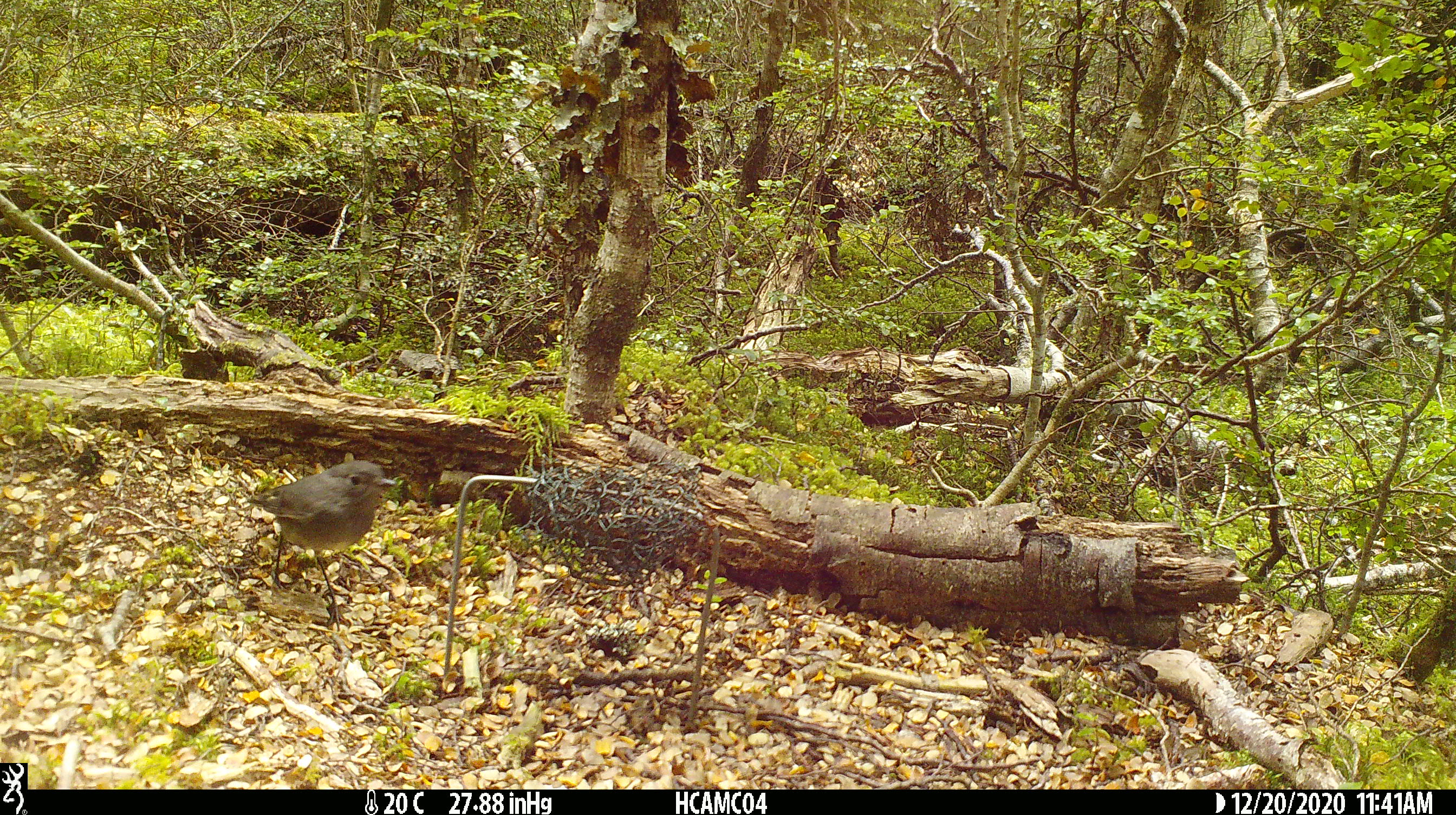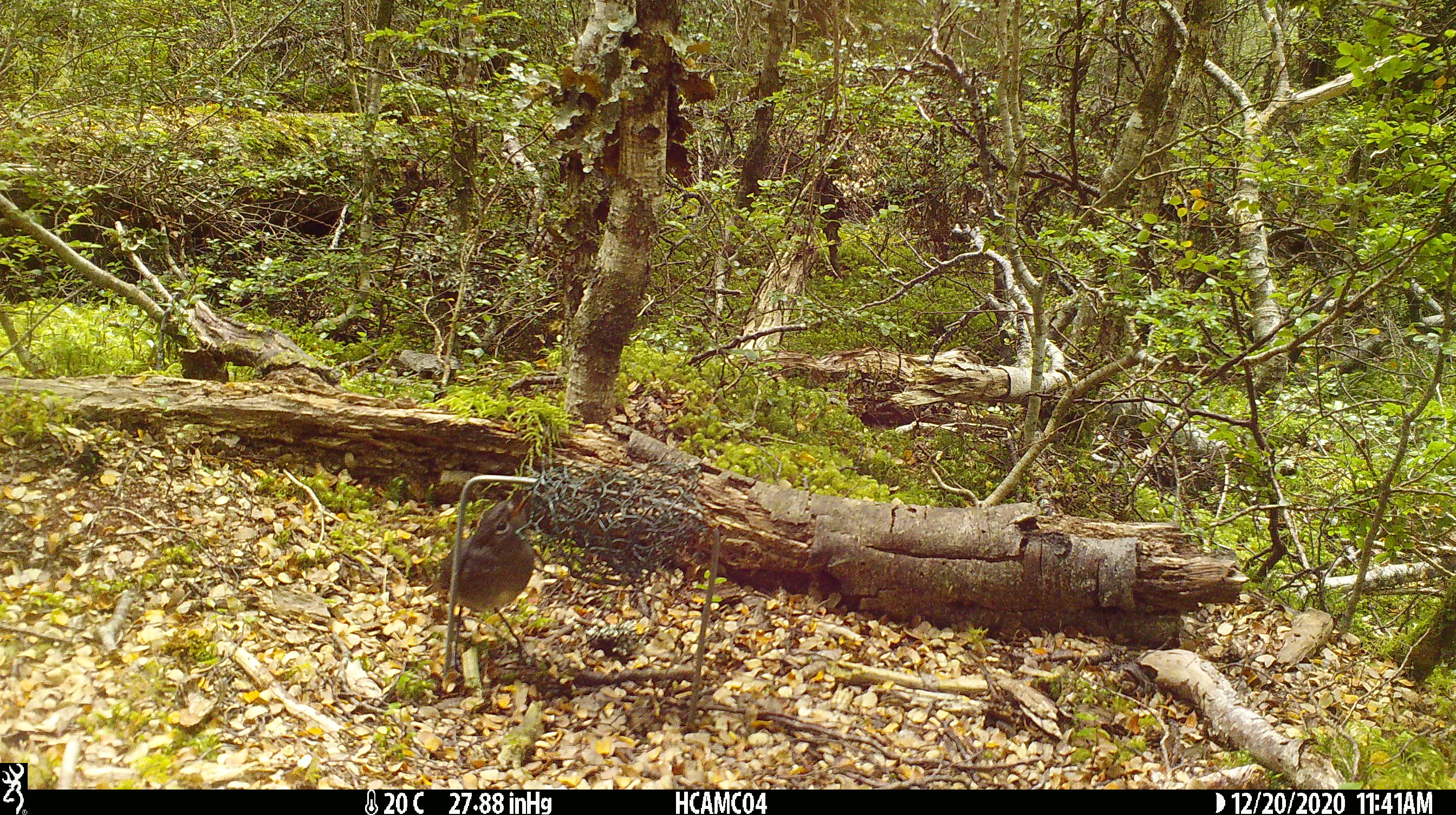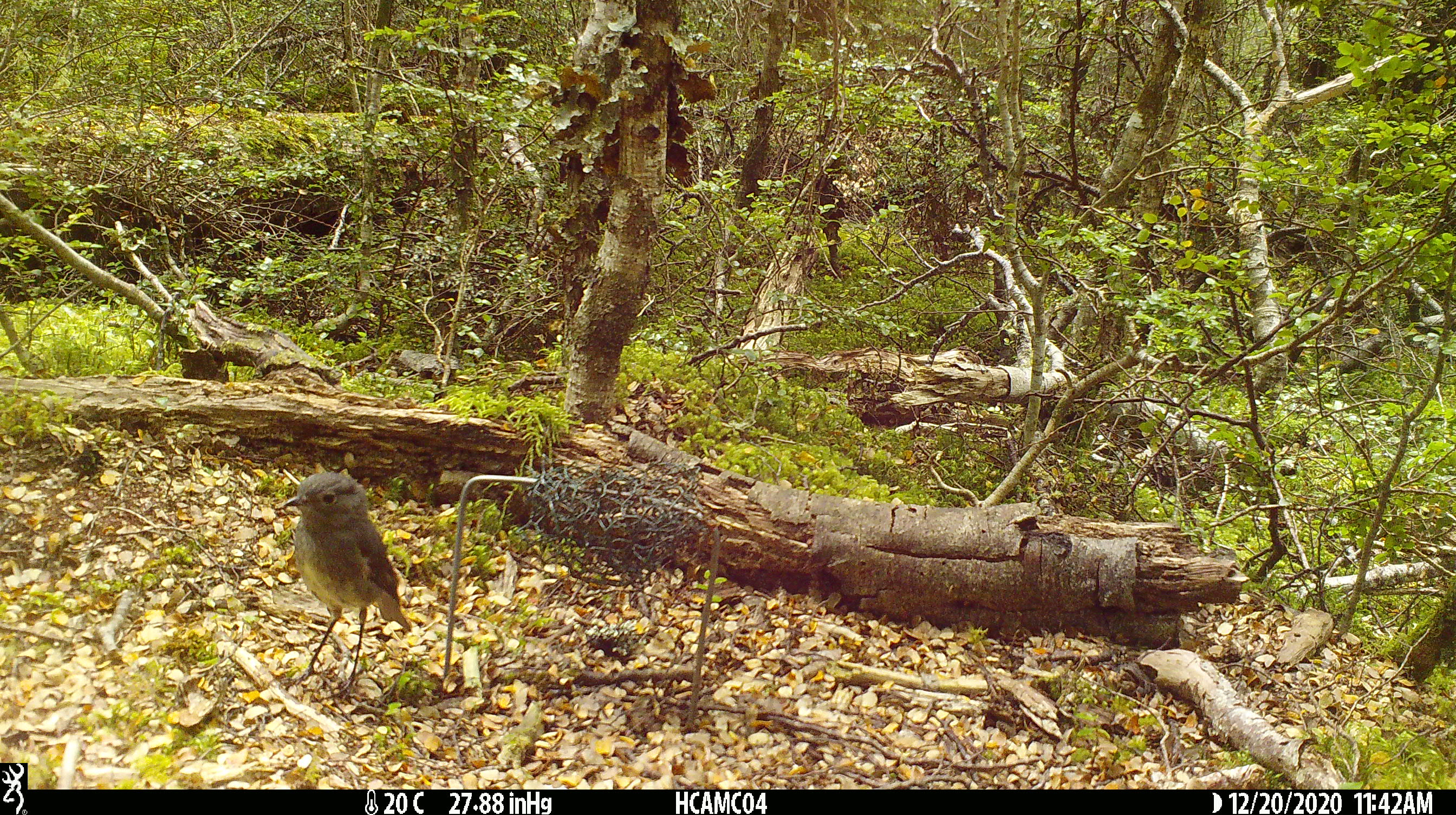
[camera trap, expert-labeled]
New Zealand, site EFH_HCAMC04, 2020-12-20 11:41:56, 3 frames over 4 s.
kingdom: Animalia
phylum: Chordata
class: Aves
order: Passeriformes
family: Petroicidae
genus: Petroica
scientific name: Petroica australis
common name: new zealand robin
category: robin